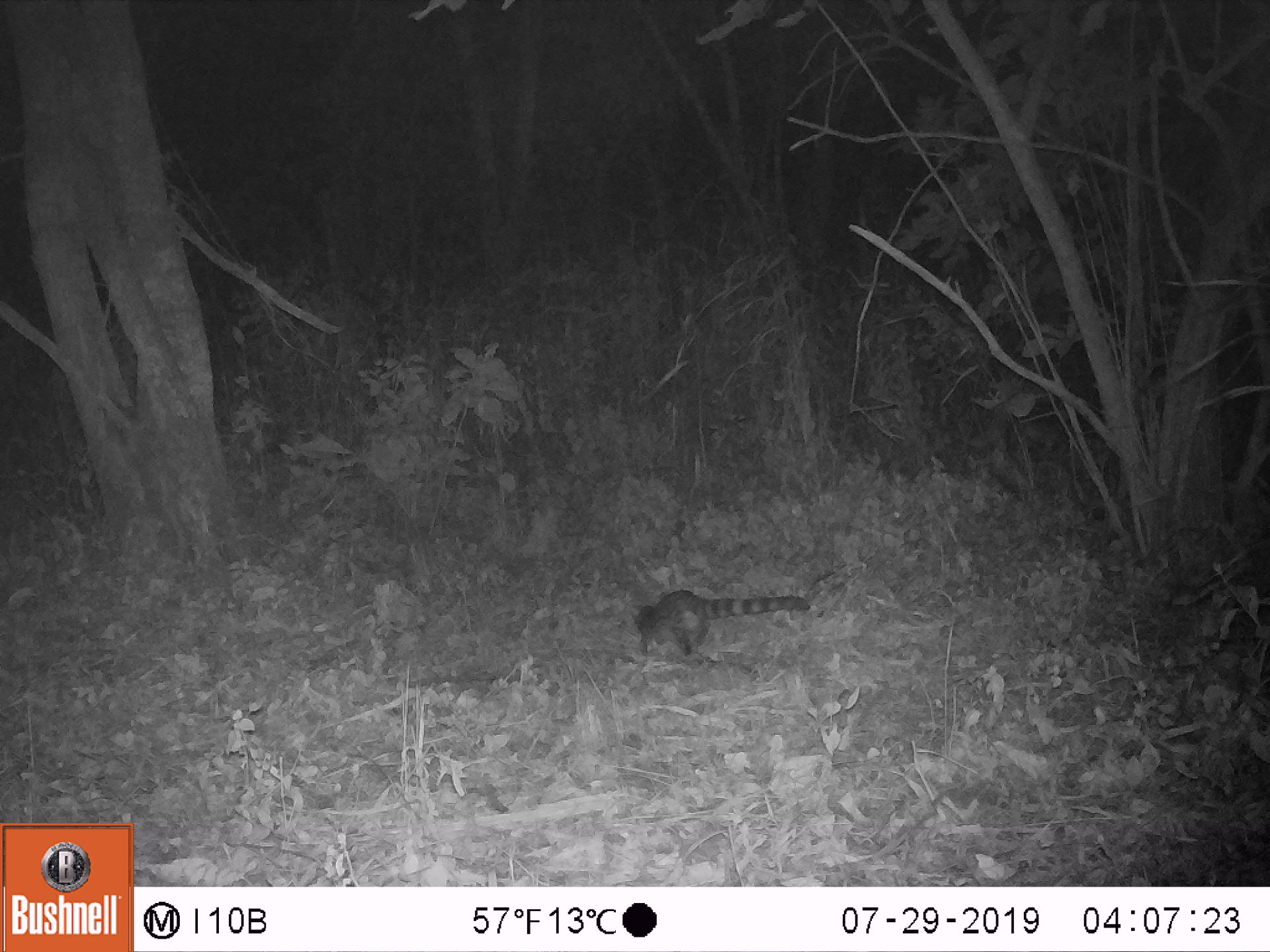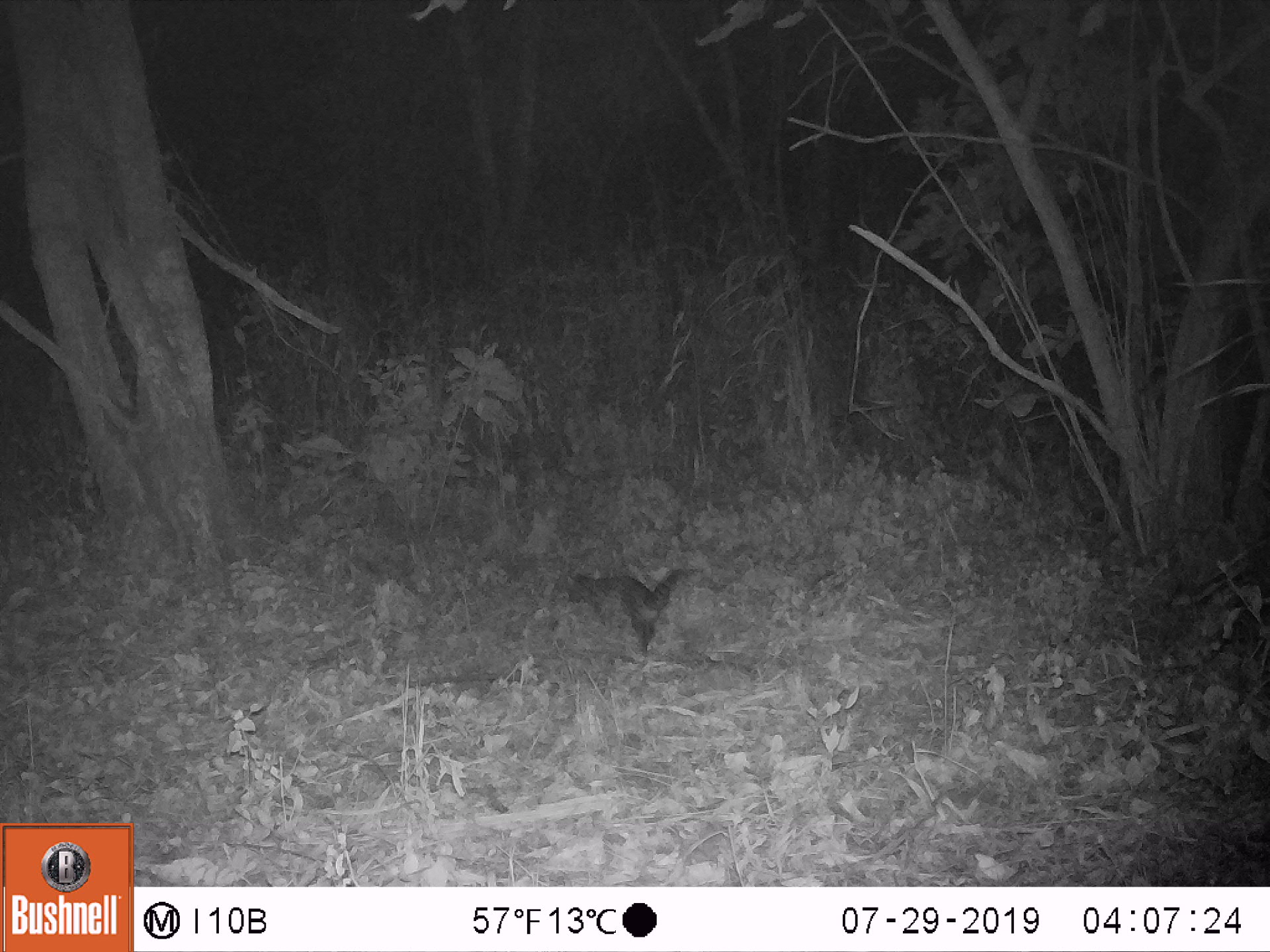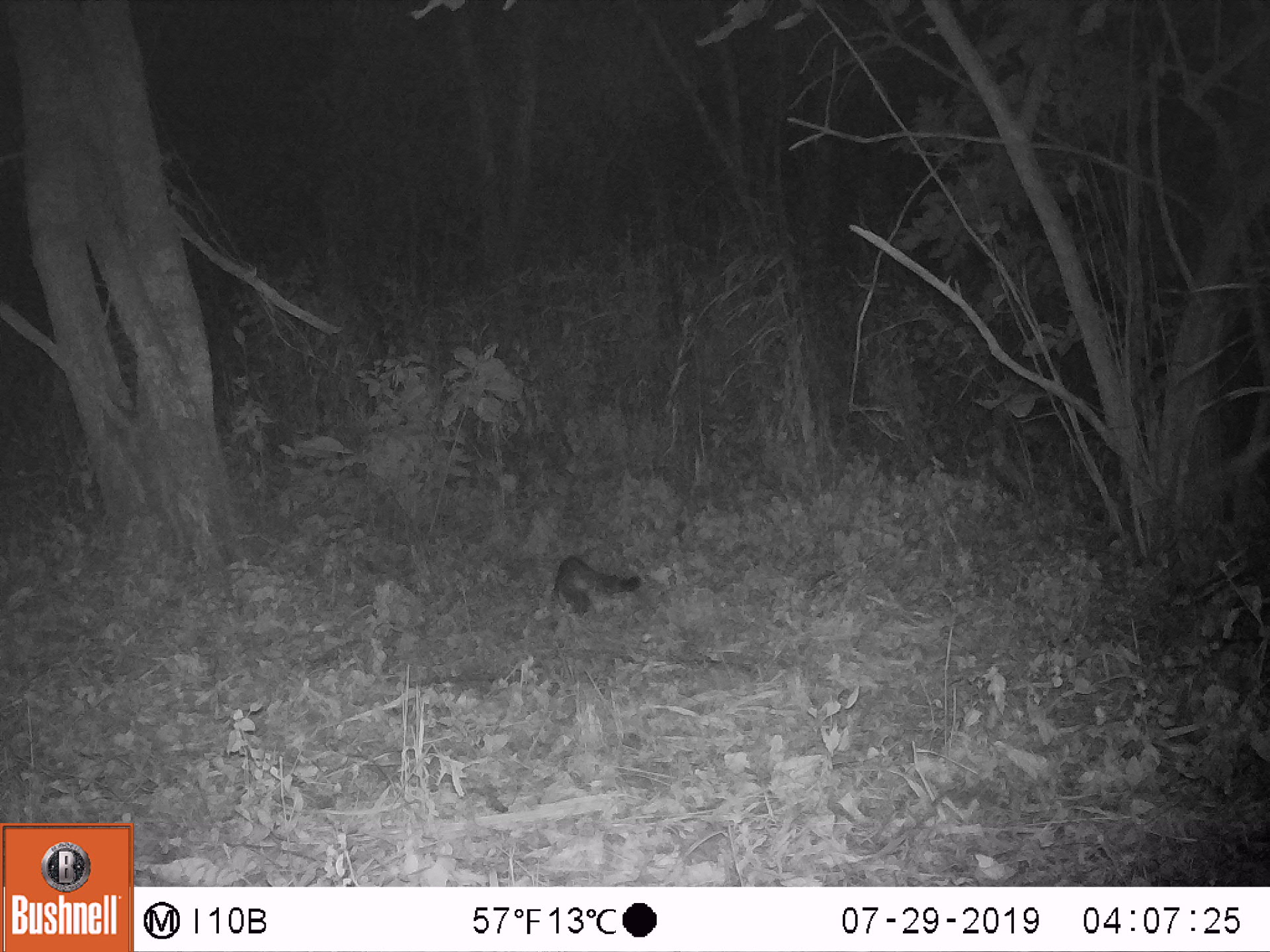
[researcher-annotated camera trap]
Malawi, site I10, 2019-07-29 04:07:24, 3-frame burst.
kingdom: Animalia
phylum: Chordata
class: Mammalia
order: Carnivora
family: Viverridae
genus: Genetta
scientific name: Genetta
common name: genet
Genet (Genetta), count 1.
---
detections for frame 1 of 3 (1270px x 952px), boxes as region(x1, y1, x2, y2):
genet: region(629, 587, 813, 657)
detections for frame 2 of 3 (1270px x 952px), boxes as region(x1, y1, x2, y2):
genet: region(566, 560, 702, 653)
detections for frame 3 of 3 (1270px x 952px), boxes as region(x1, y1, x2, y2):
genet: region(545, 549, 642, 624)